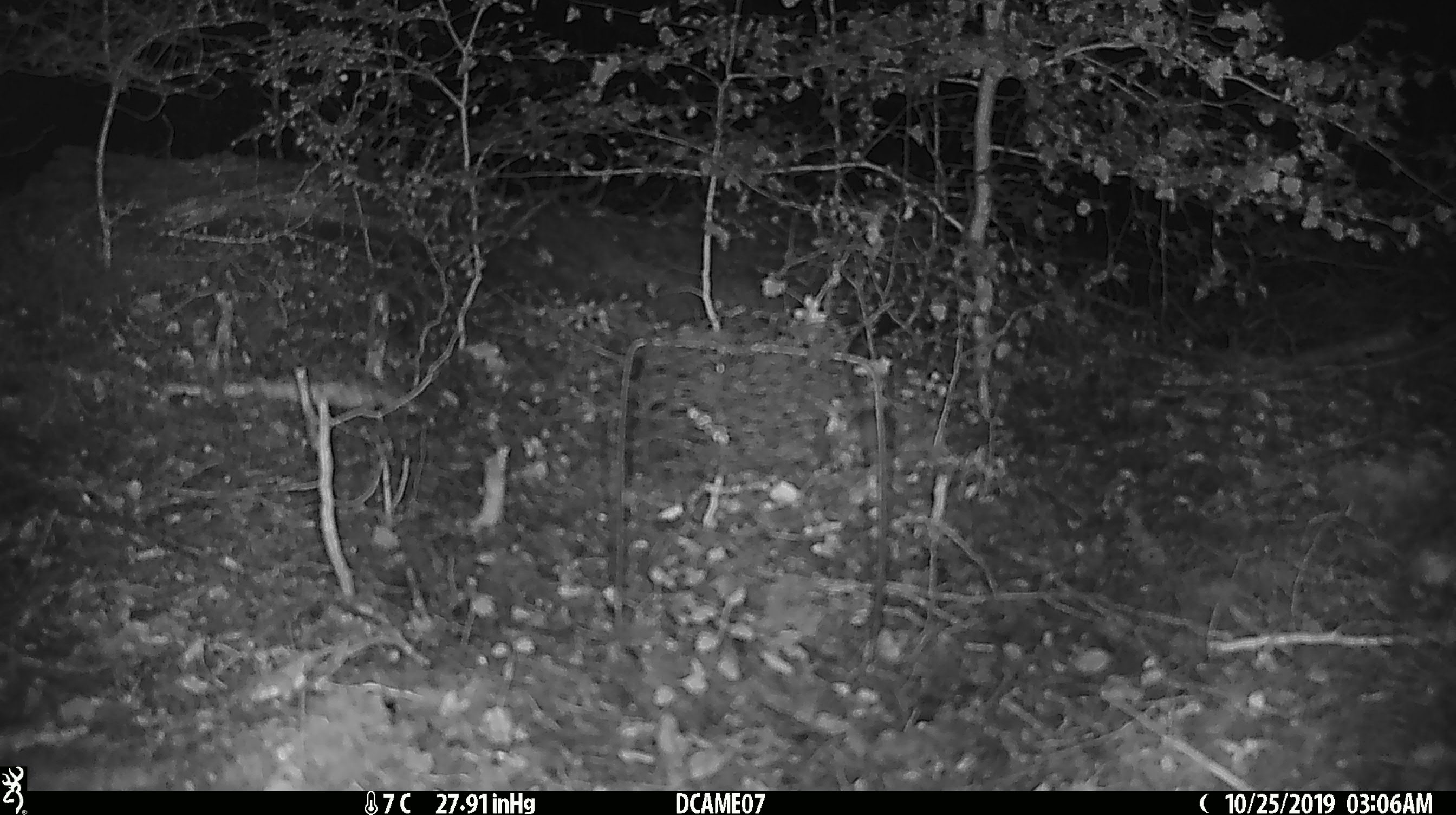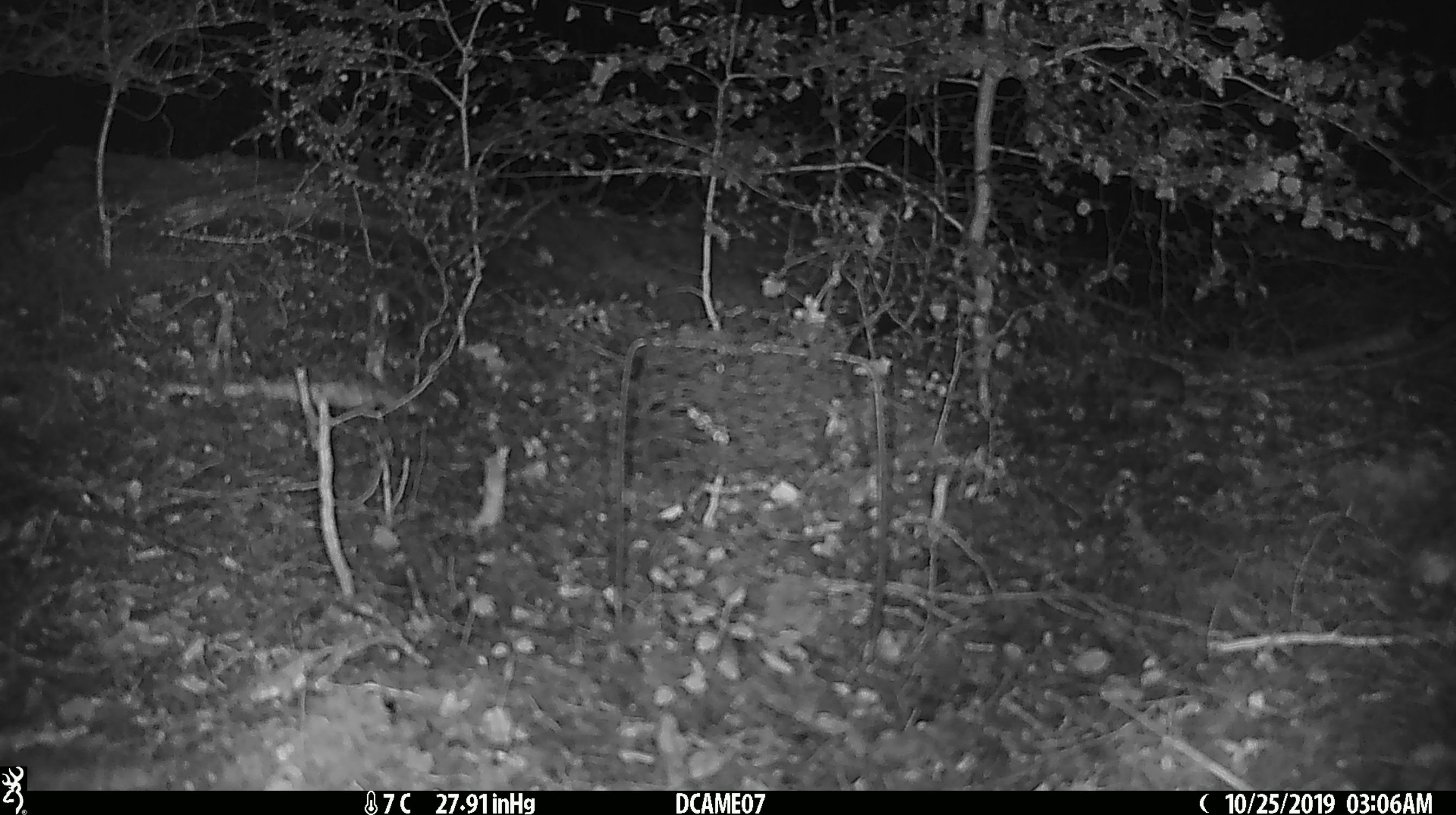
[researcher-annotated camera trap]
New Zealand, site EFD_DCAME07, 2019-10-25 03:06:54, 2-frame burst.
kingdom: Animalia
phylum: Chordata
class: Mammalia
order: Rodentia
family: Muridae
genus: Mus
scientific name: Mus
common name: mouse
Mouse (Mus).